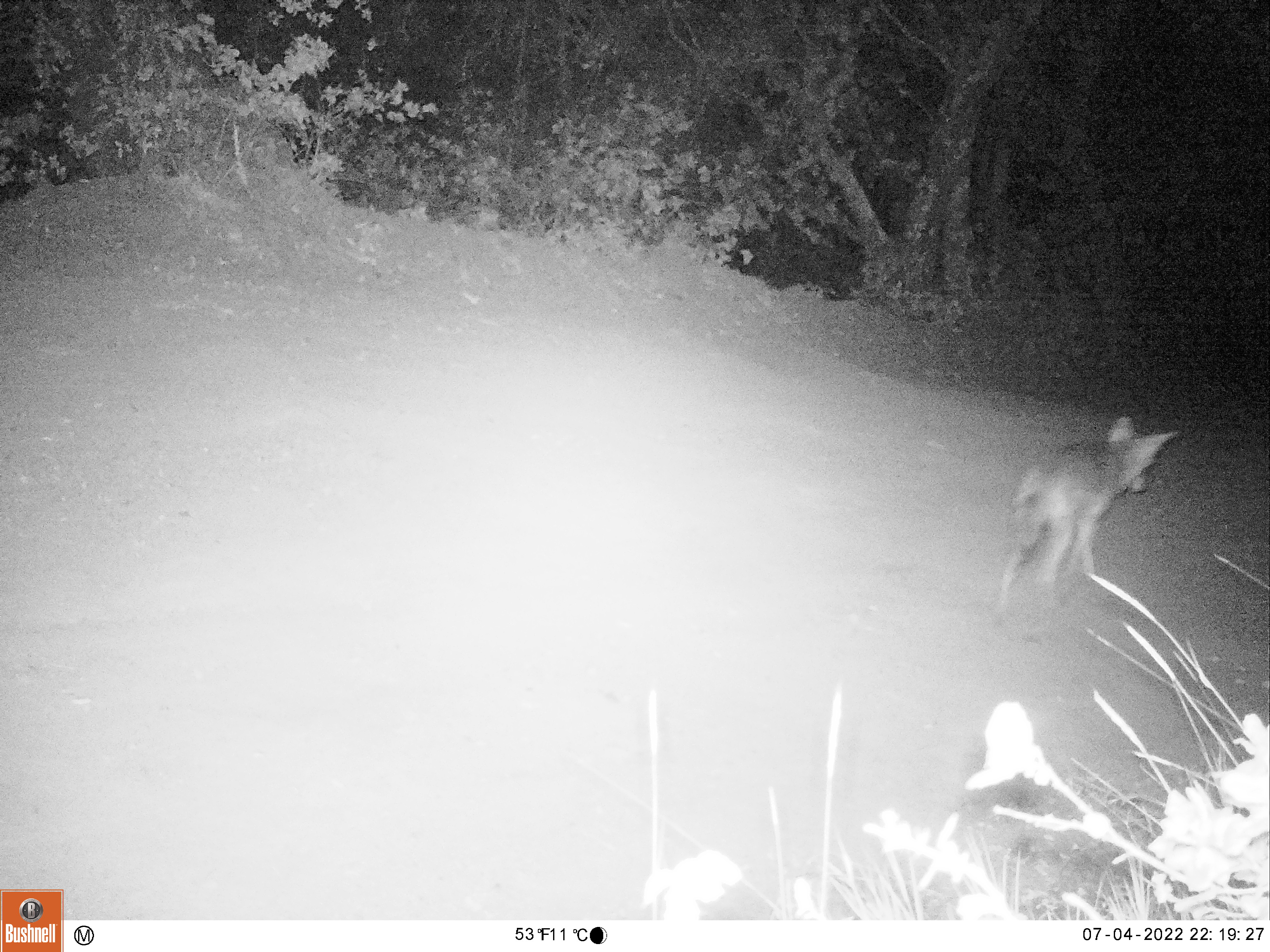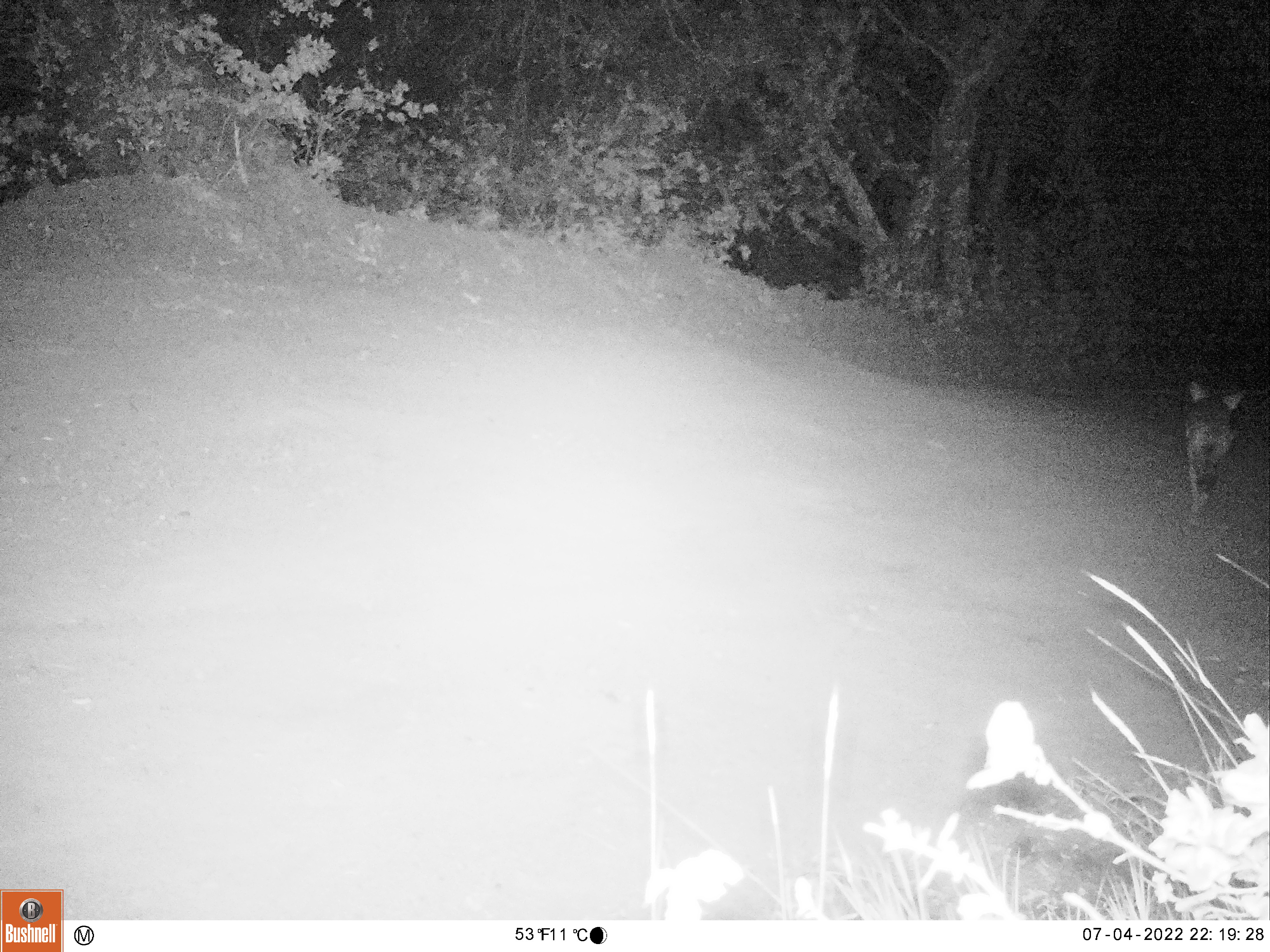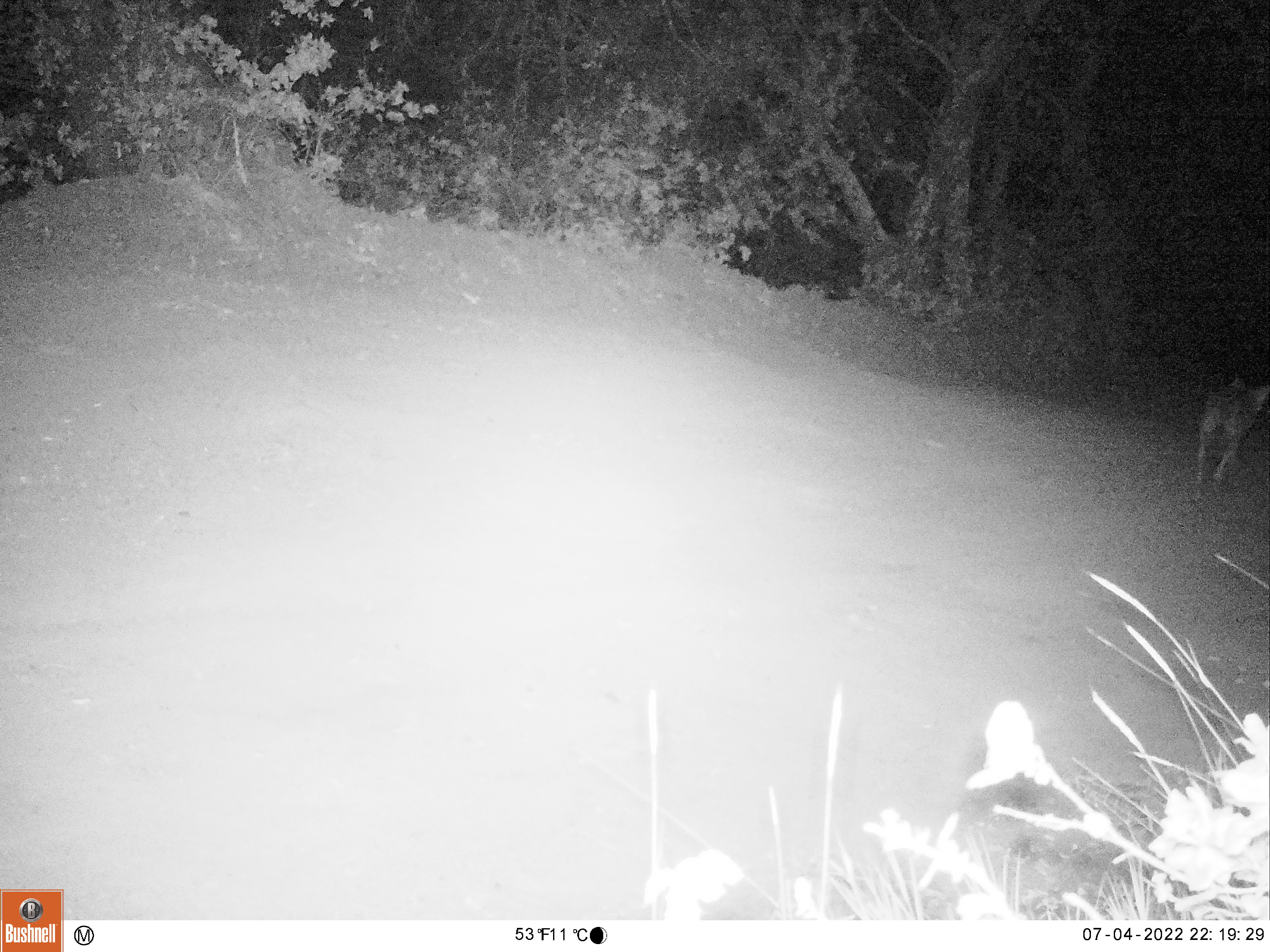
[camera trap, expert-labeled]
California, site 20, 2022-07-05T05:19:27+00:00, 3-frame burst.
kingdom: Animalia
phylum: Chordata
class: Mammalia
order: Carnivora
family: Canidae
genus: Canis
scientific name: Canis latrans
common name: coyote